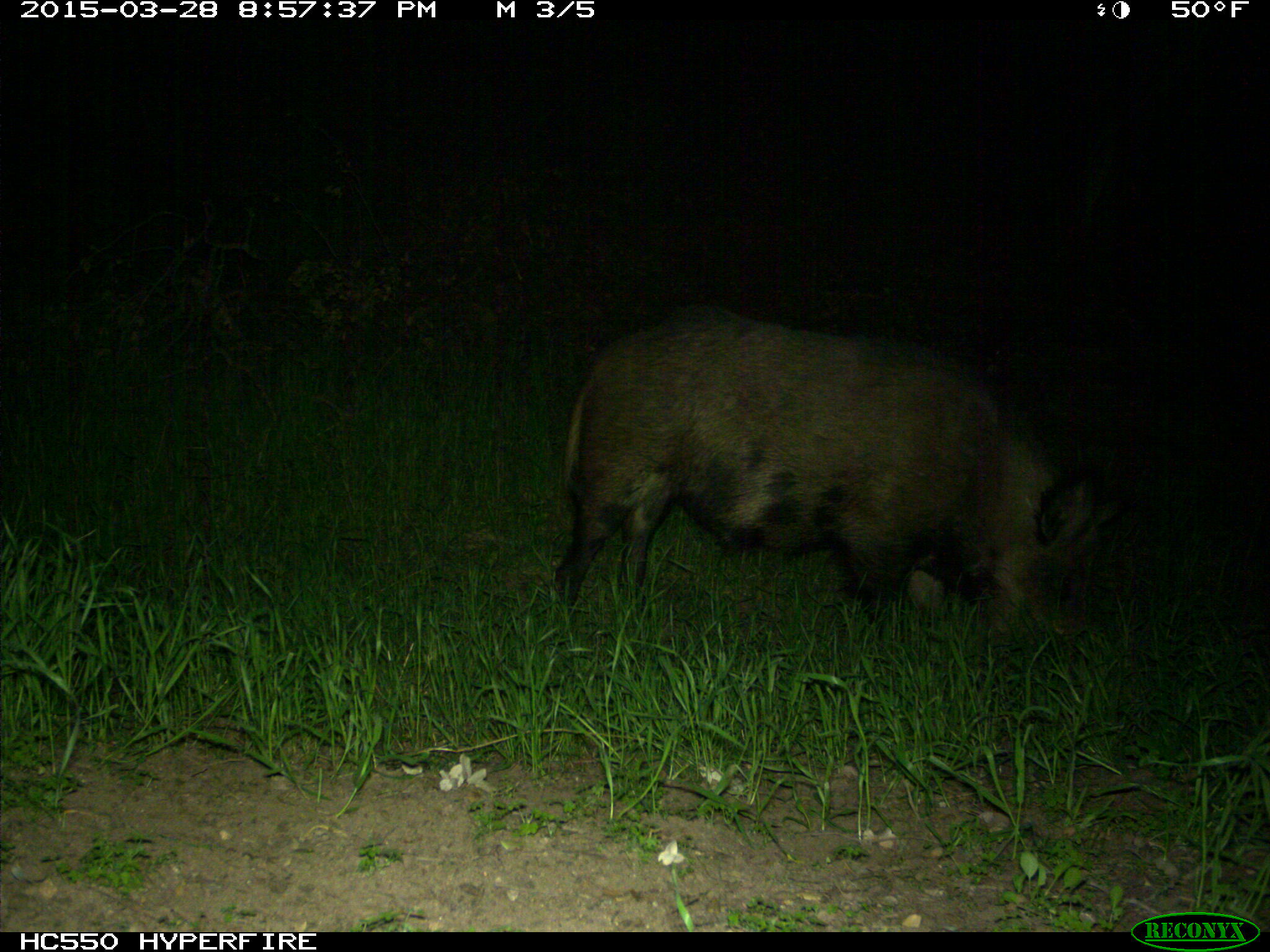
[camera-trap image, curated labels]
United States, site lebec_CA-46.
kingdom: Animalia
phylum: Chordata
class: Mammalia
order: Artiodactyla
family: Suidae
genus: Sus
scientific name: Sus scrofa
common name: wild boar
Sus scrofa (wild boar).